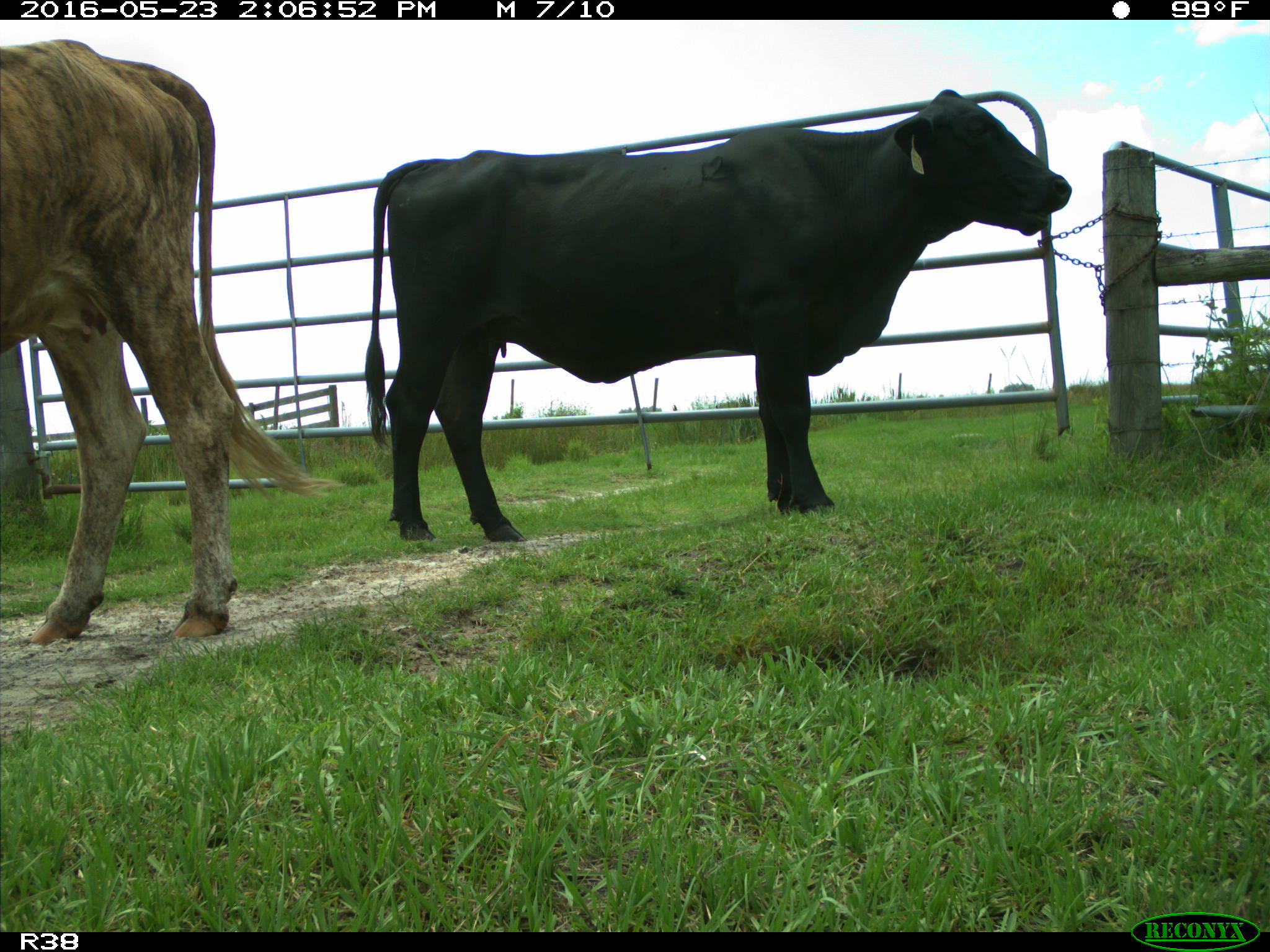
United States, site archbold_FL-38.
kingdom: Animalia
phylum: Chordata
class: Mammalia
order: Artiodactyla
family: Bovidae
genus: Bos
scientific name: Bos taurus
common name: domestic cow